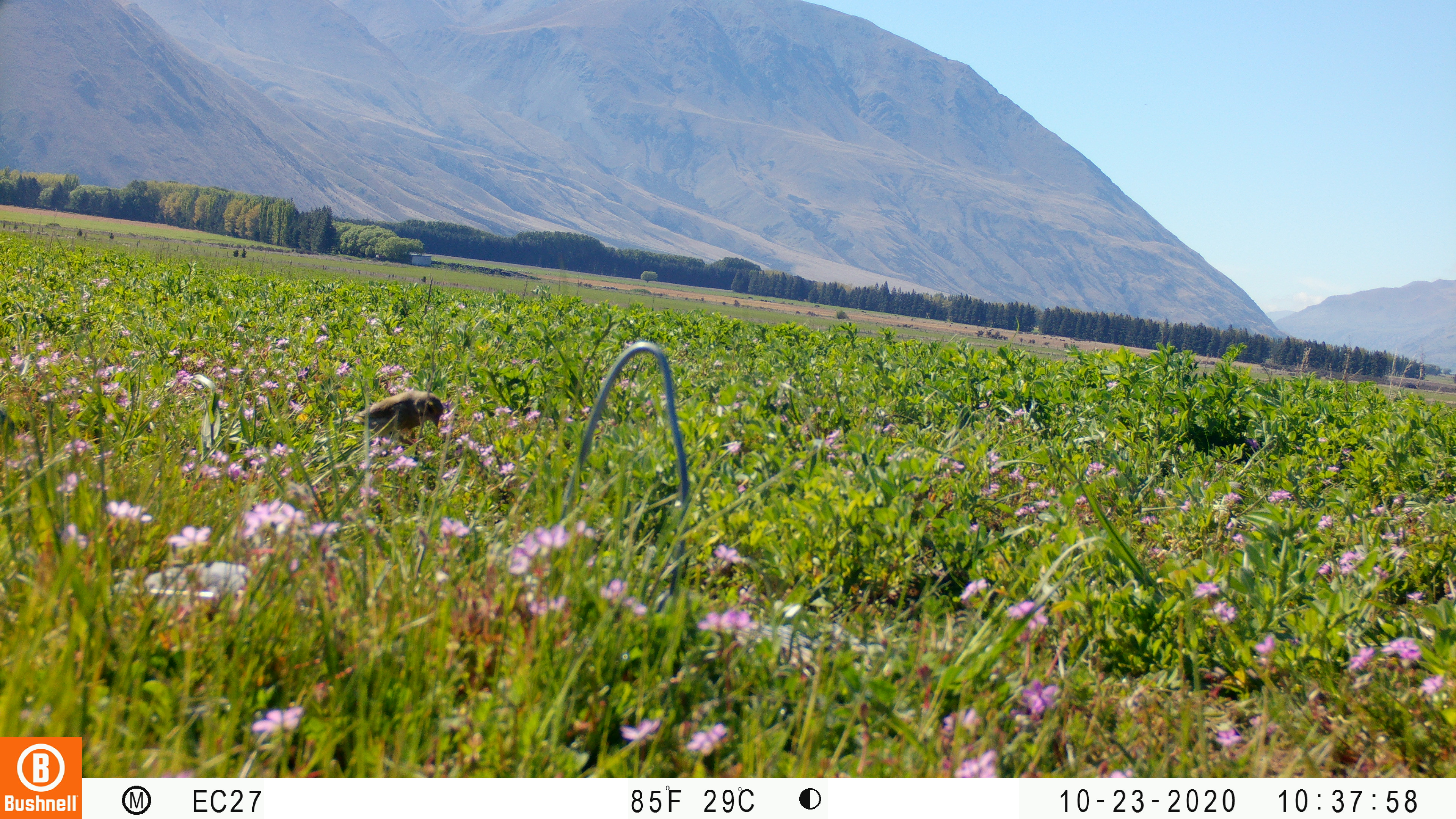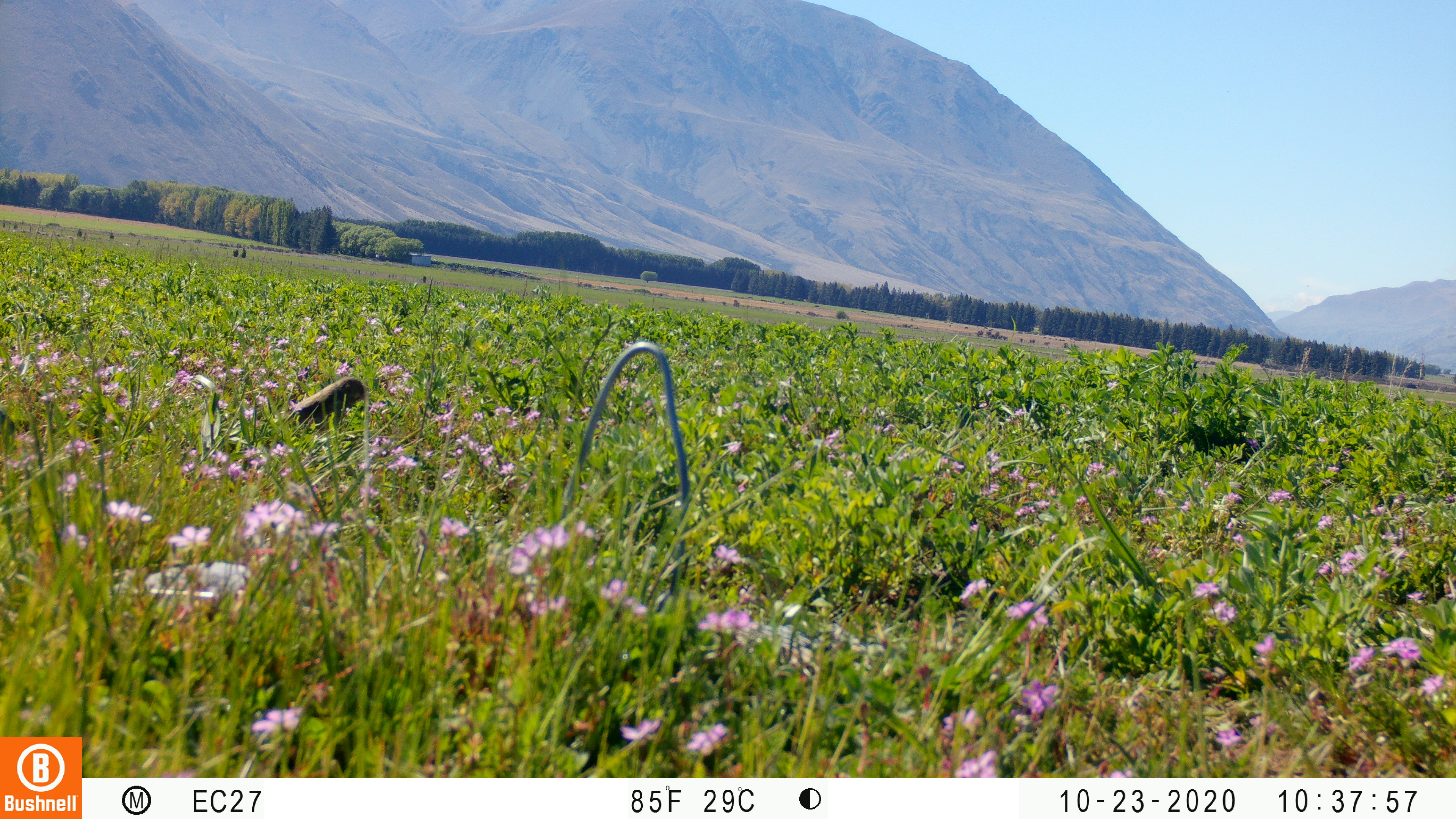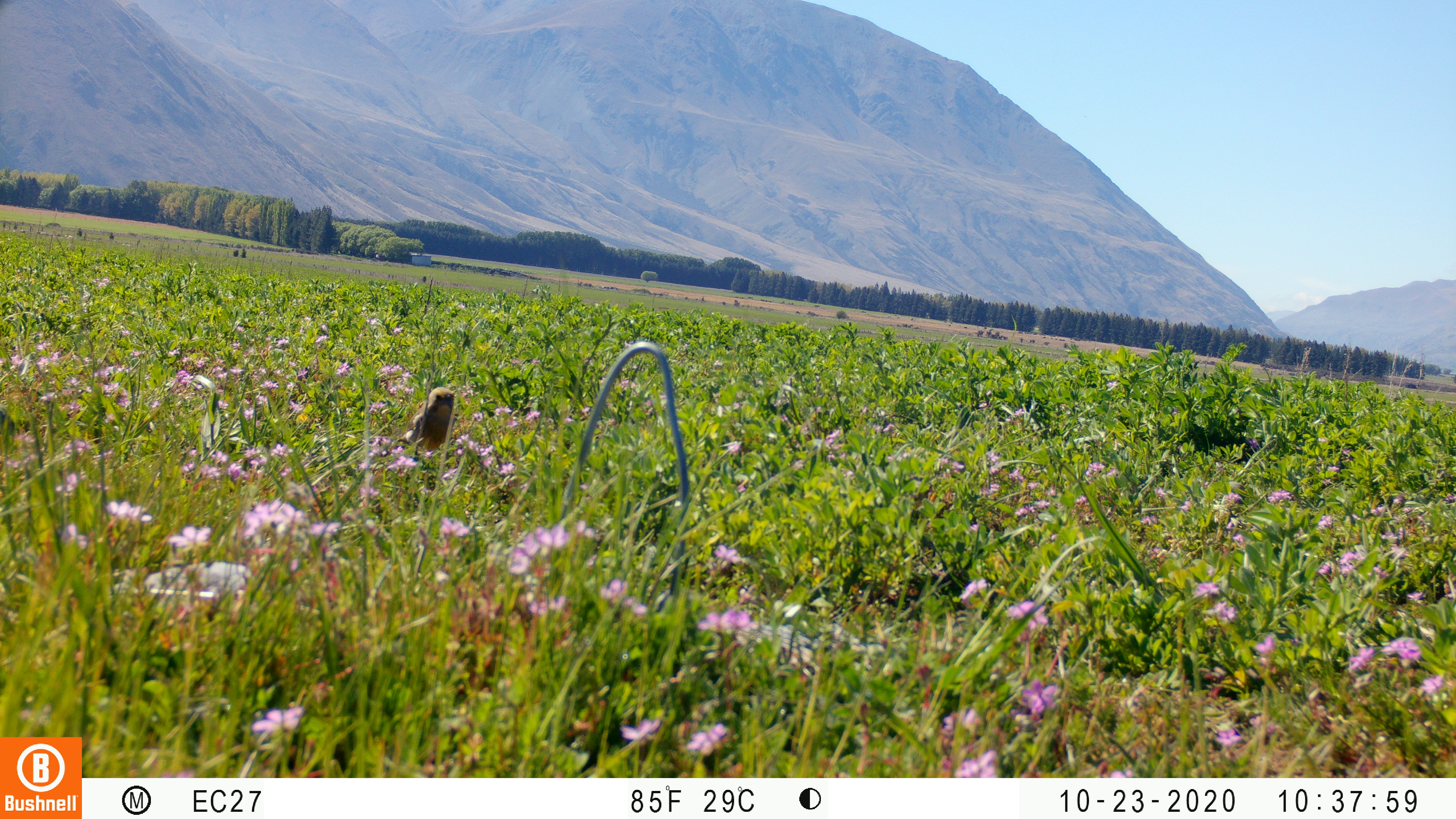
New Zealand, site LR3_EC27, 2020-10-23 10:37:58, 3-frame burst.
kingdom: Animalia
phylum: Chordata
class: Aves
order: Passeriformes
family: Fringillidae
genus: Chloris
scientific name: Chloris chloris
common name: greenfinch